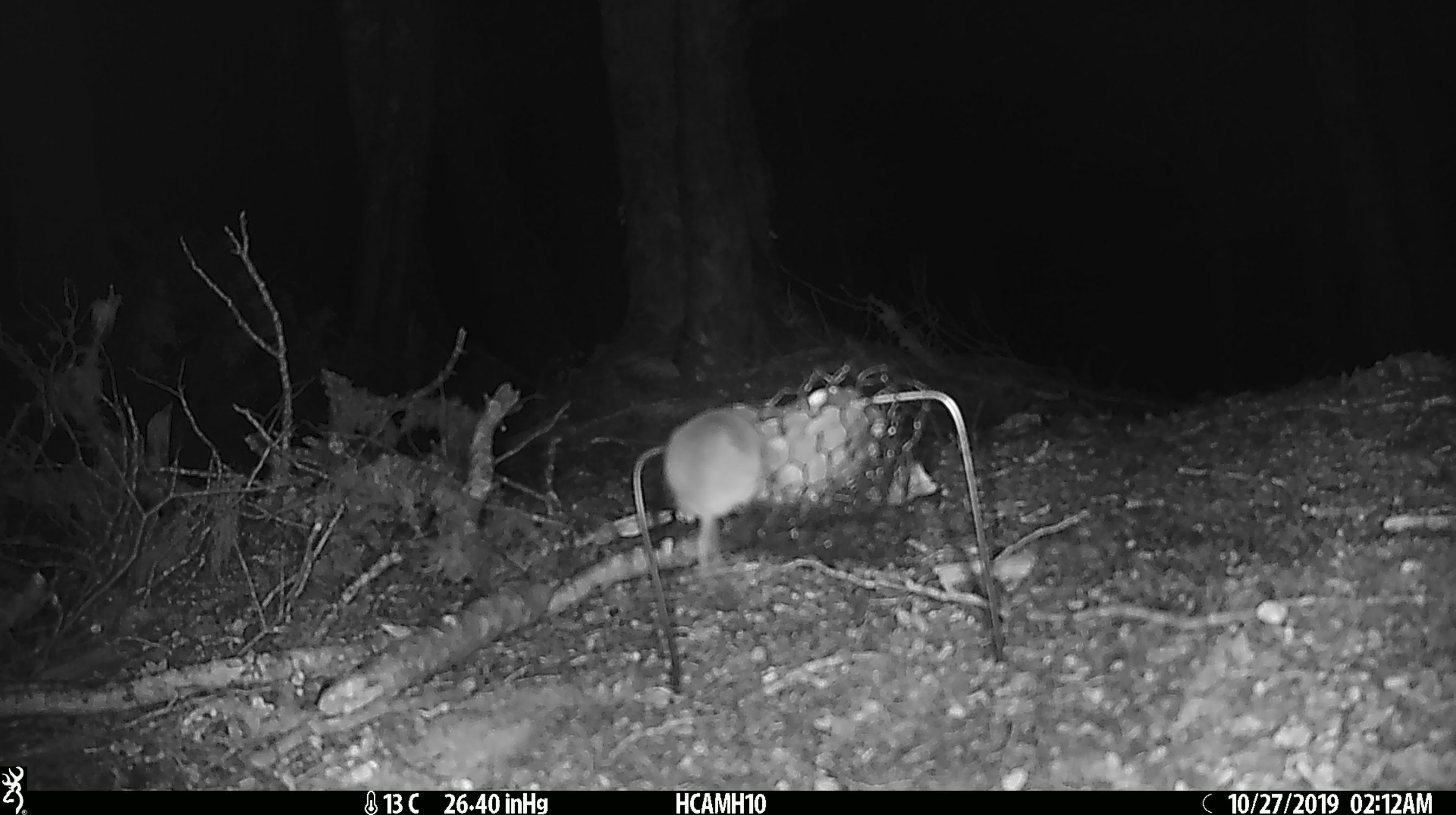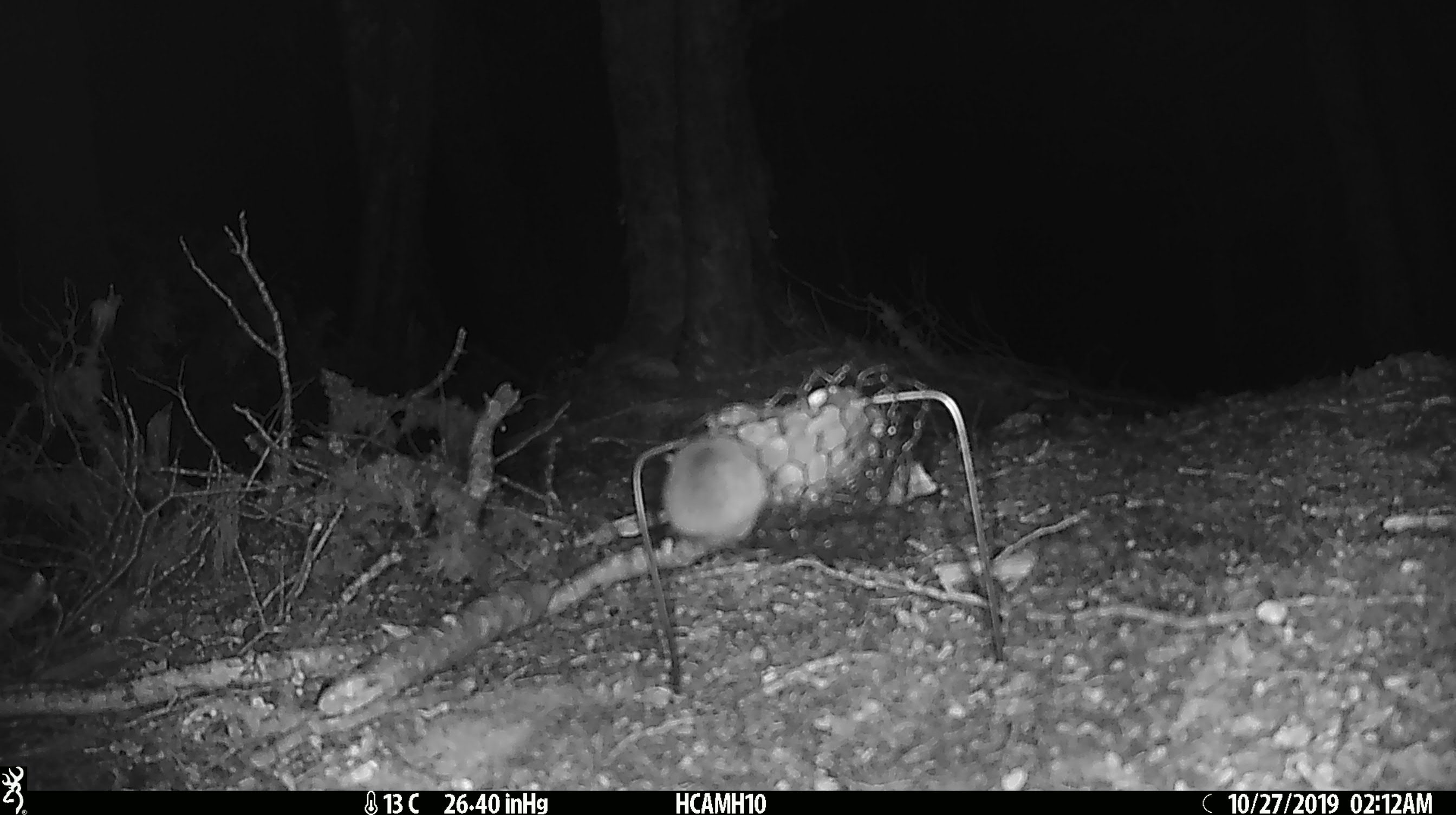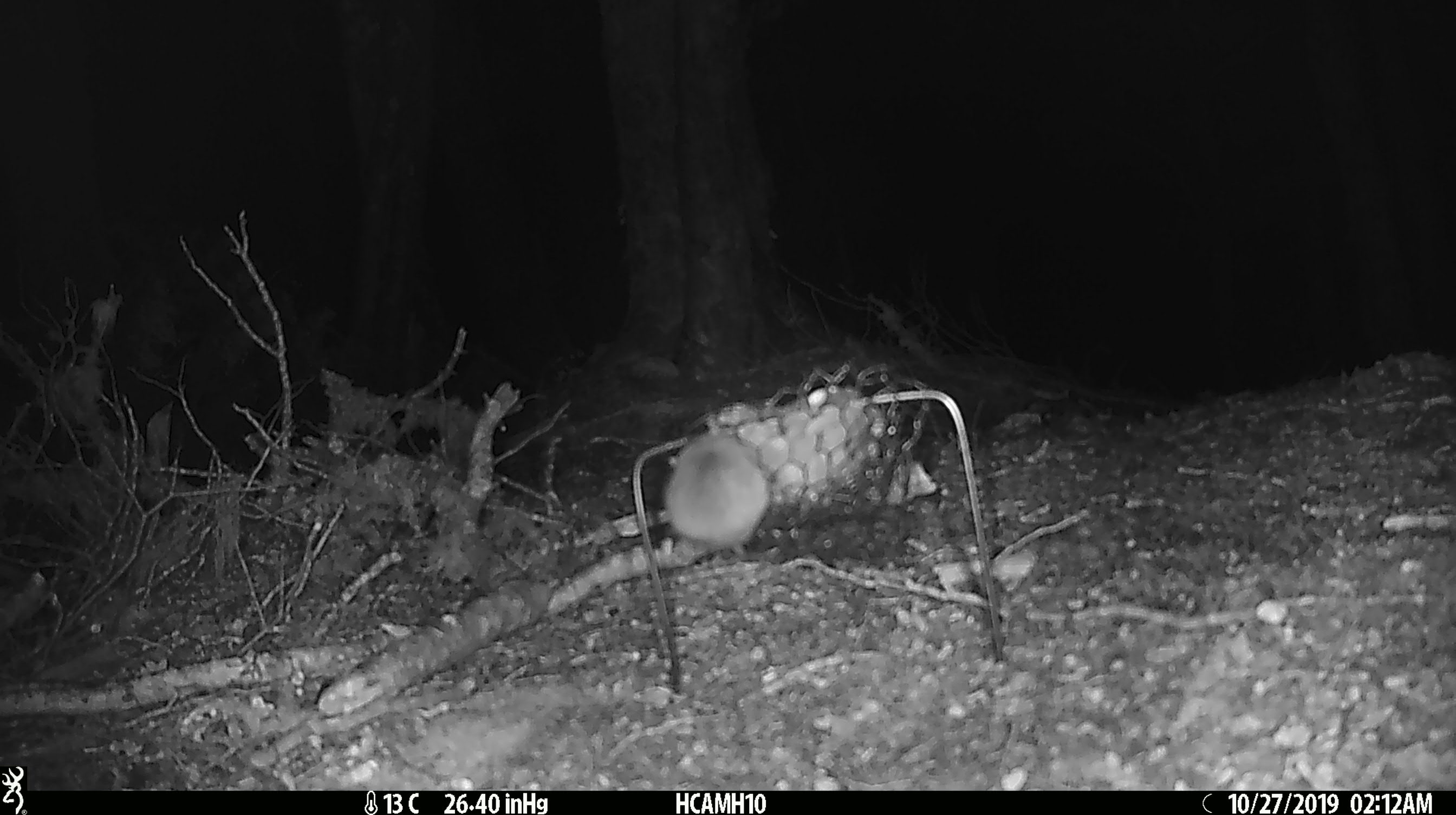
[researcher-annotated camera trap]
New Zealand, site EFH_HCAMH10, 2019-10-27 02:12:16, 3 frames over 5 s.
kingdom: Animalia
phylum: Chordata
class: Mammalia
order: Rodentia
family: Muridae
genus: Mus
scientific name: Mus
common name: mouse